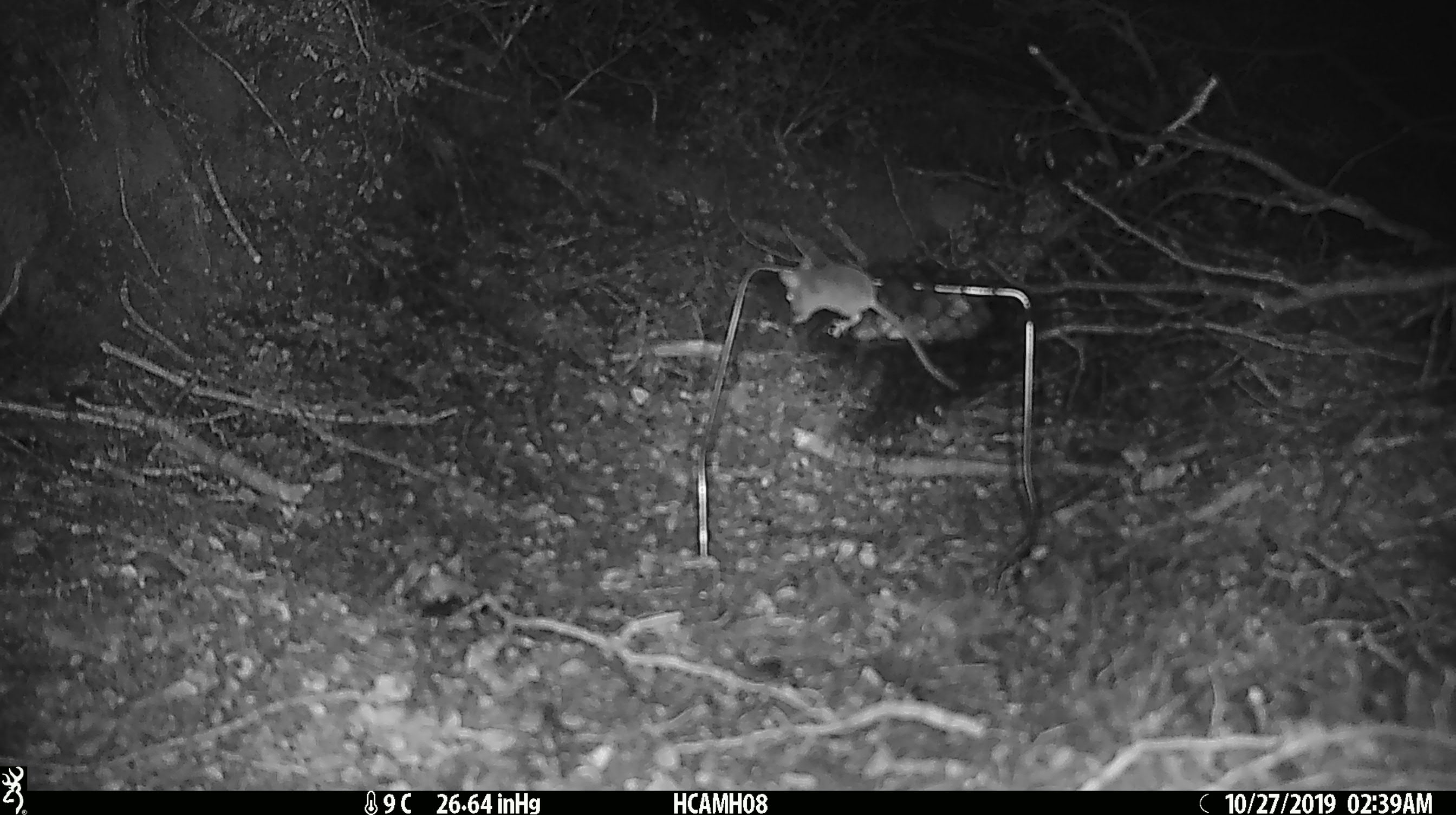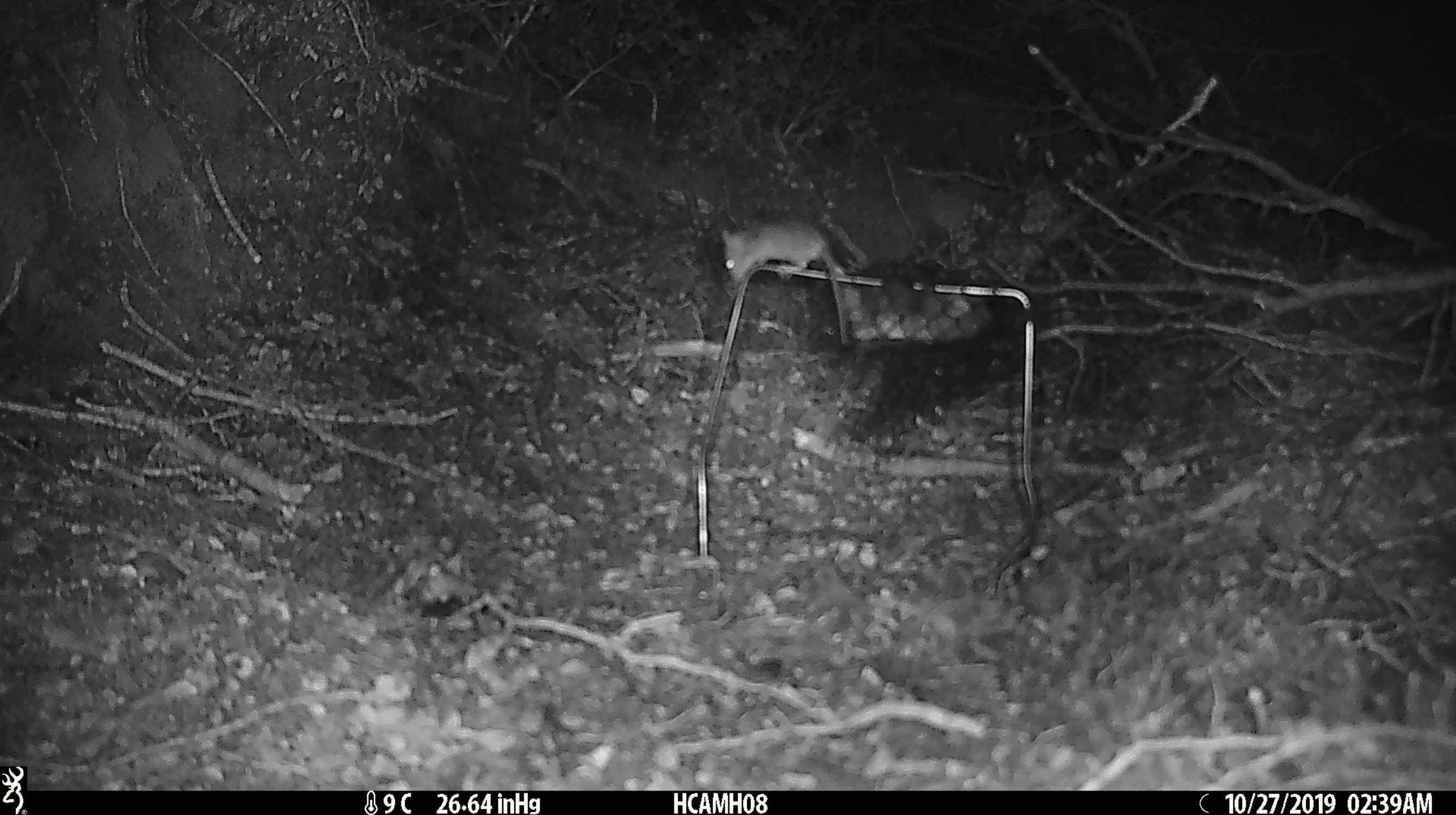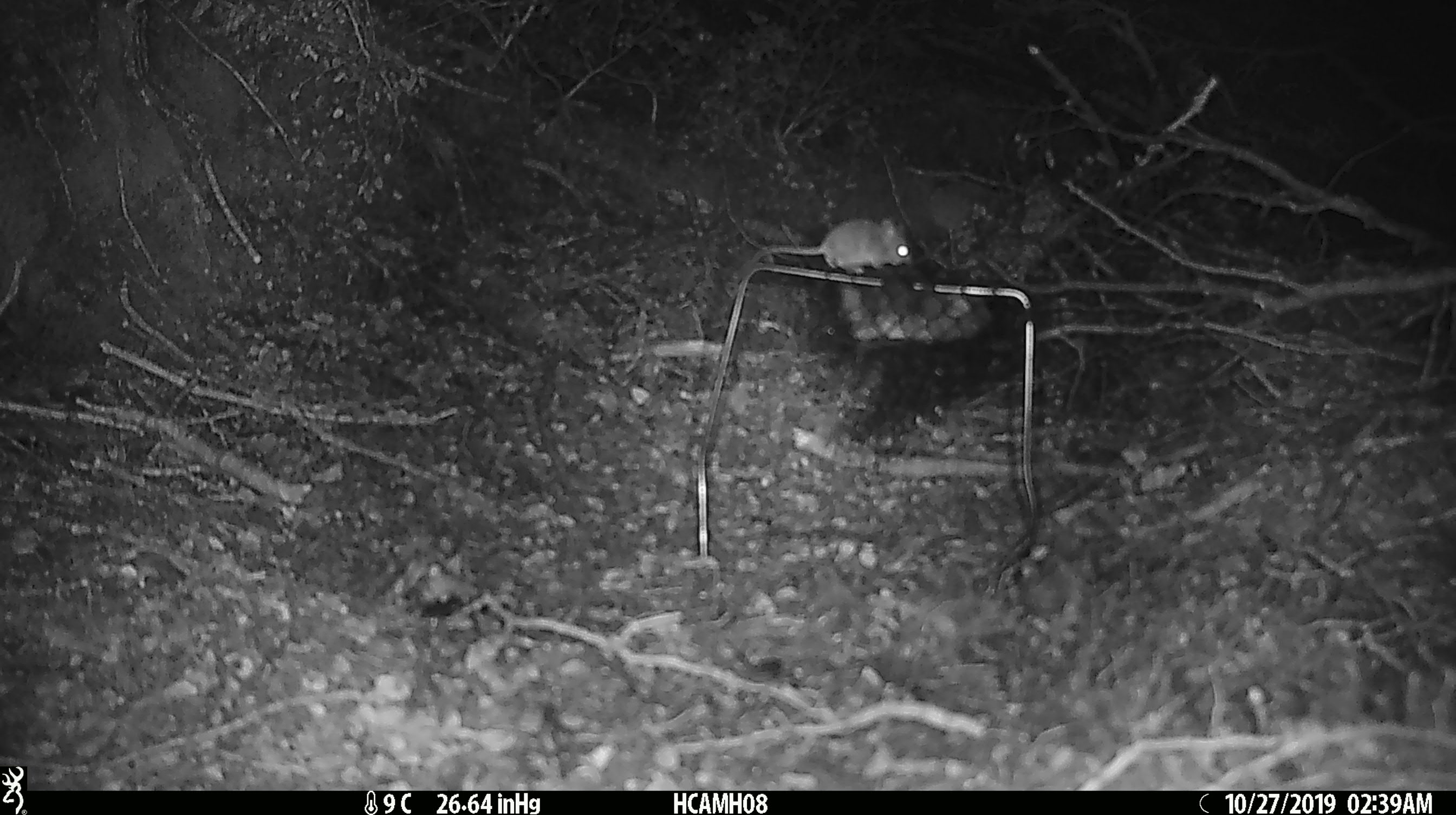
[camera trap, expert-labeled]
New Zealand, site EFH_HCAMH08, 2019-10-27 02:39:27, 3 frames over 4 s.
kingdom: Animalia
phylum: Chordata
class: Mammalia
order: Rodentia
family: Muridae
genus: Mus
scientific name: Mus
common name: mouse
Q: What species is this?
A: Mouse (Mus).